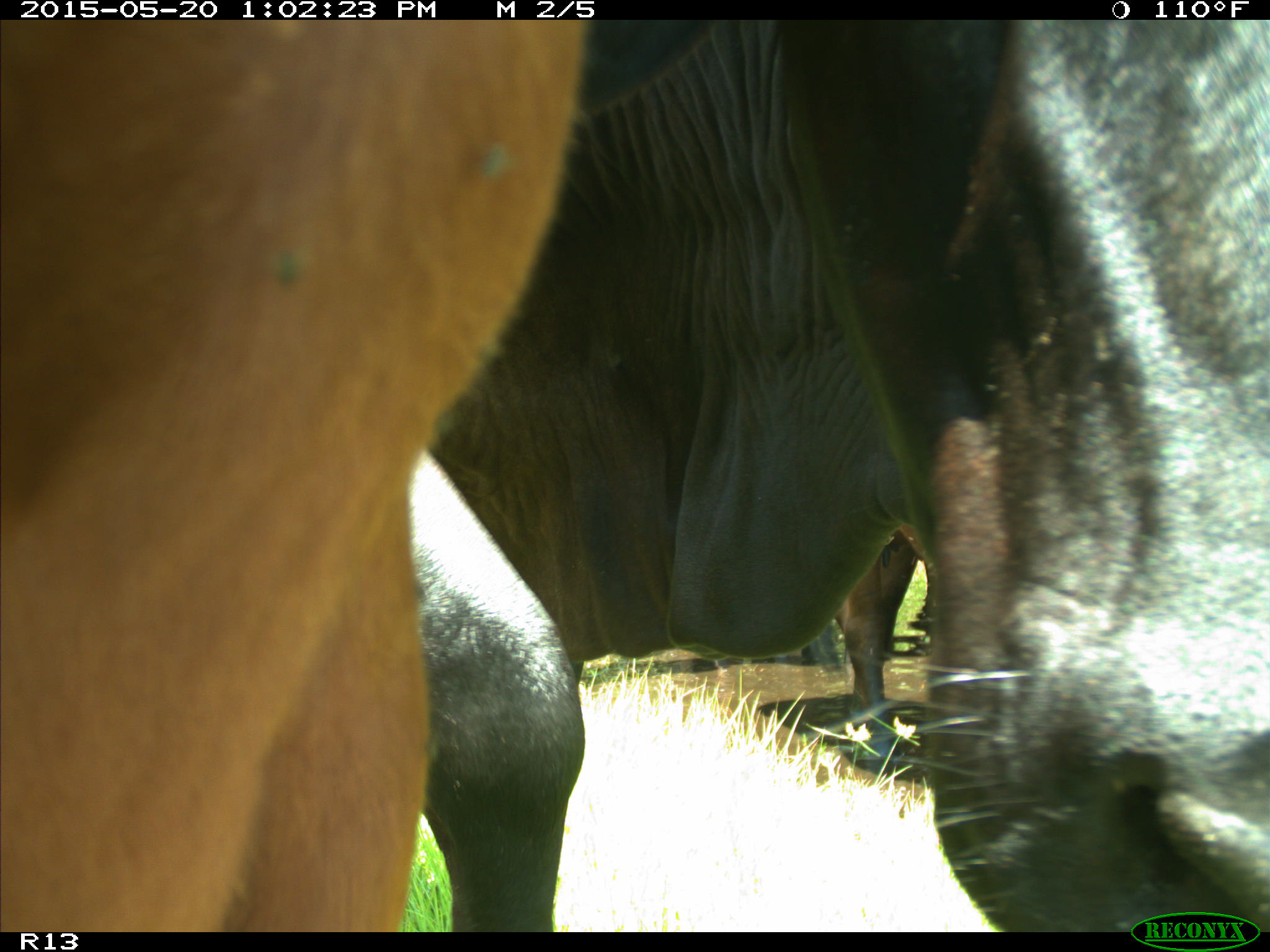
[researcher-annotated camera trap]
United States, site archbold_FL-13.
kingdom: Animalia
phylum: Chordata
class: Mammalia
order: Artiodactyla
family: Bovidae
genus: Bos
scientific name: Bos taurus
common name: domestic cow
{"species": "Bos taurus (domestic cow)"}